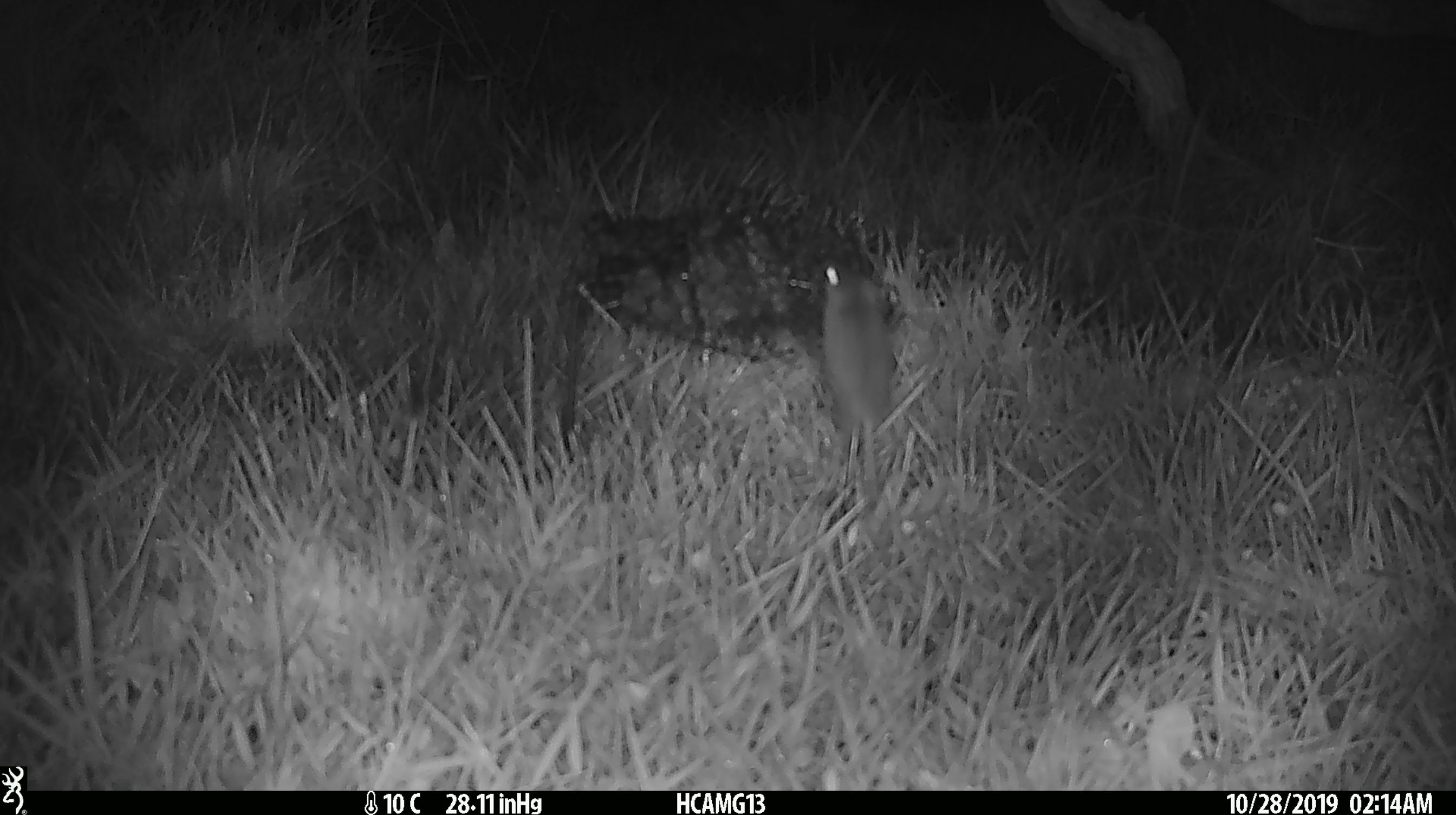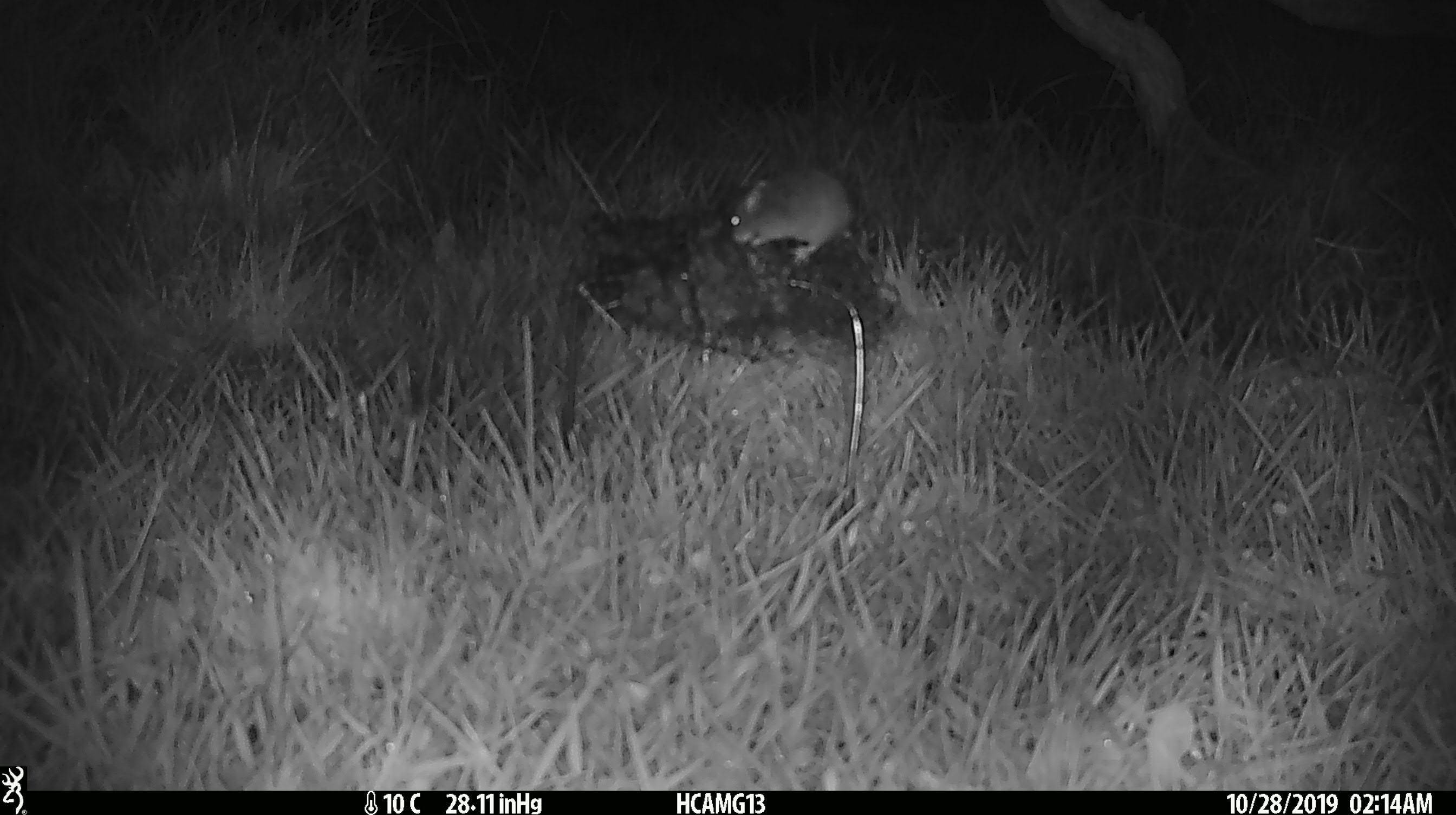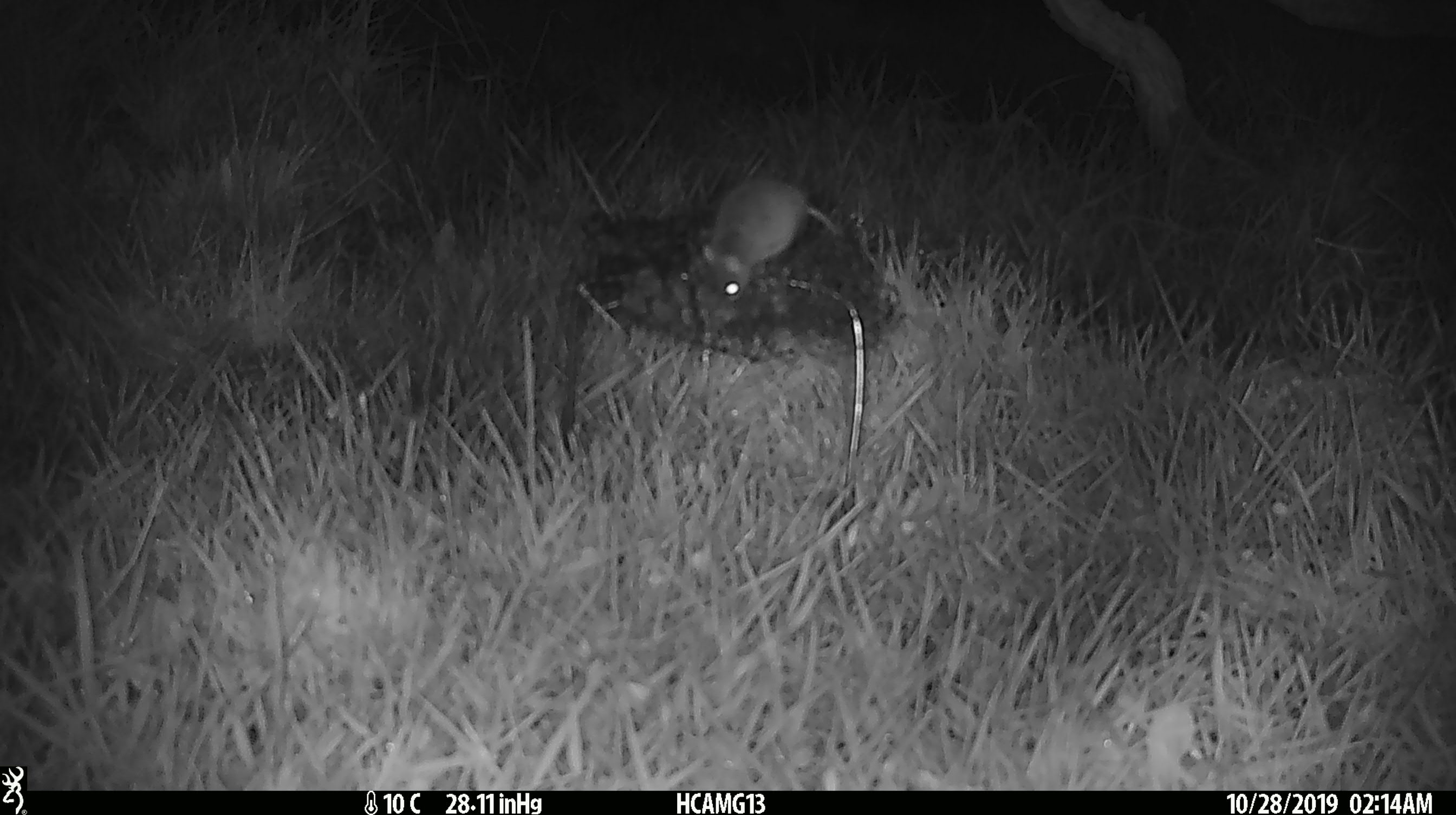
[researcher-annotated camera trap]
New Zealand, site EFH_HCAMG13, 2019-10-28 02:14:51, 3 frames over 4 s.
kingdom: Animalia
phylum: Chordata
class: Mammalia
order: Rodentia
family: Muridae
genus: Mus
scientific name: Mus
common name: mouse